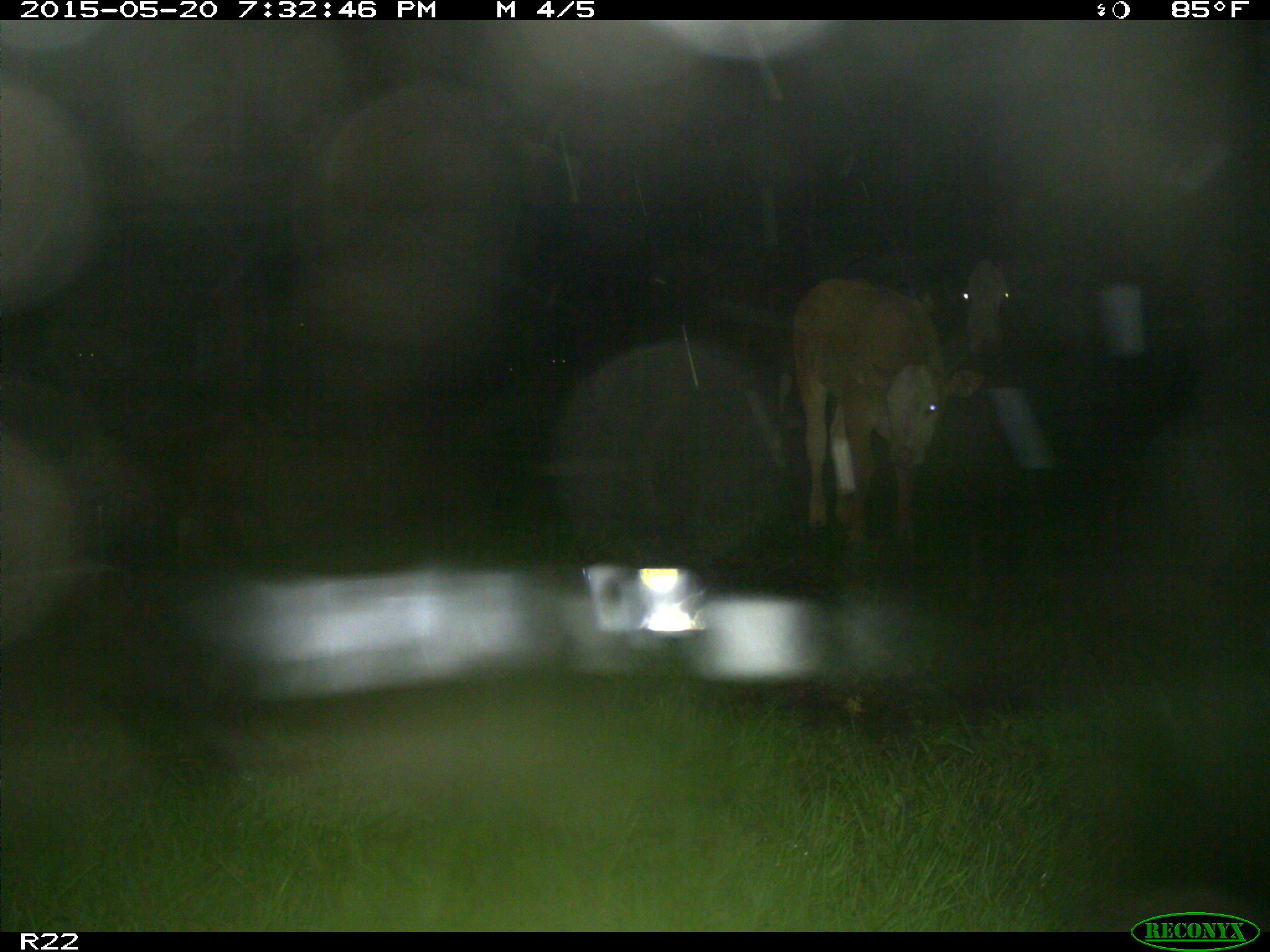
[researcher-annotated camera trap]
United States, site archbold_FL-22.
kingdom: Animalia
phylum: Chordata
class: Mammalia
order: Artiodactyla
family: Bovidae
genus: Bos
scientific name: Bos taurus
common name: domestic cow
Bos taurus (domestic cow).